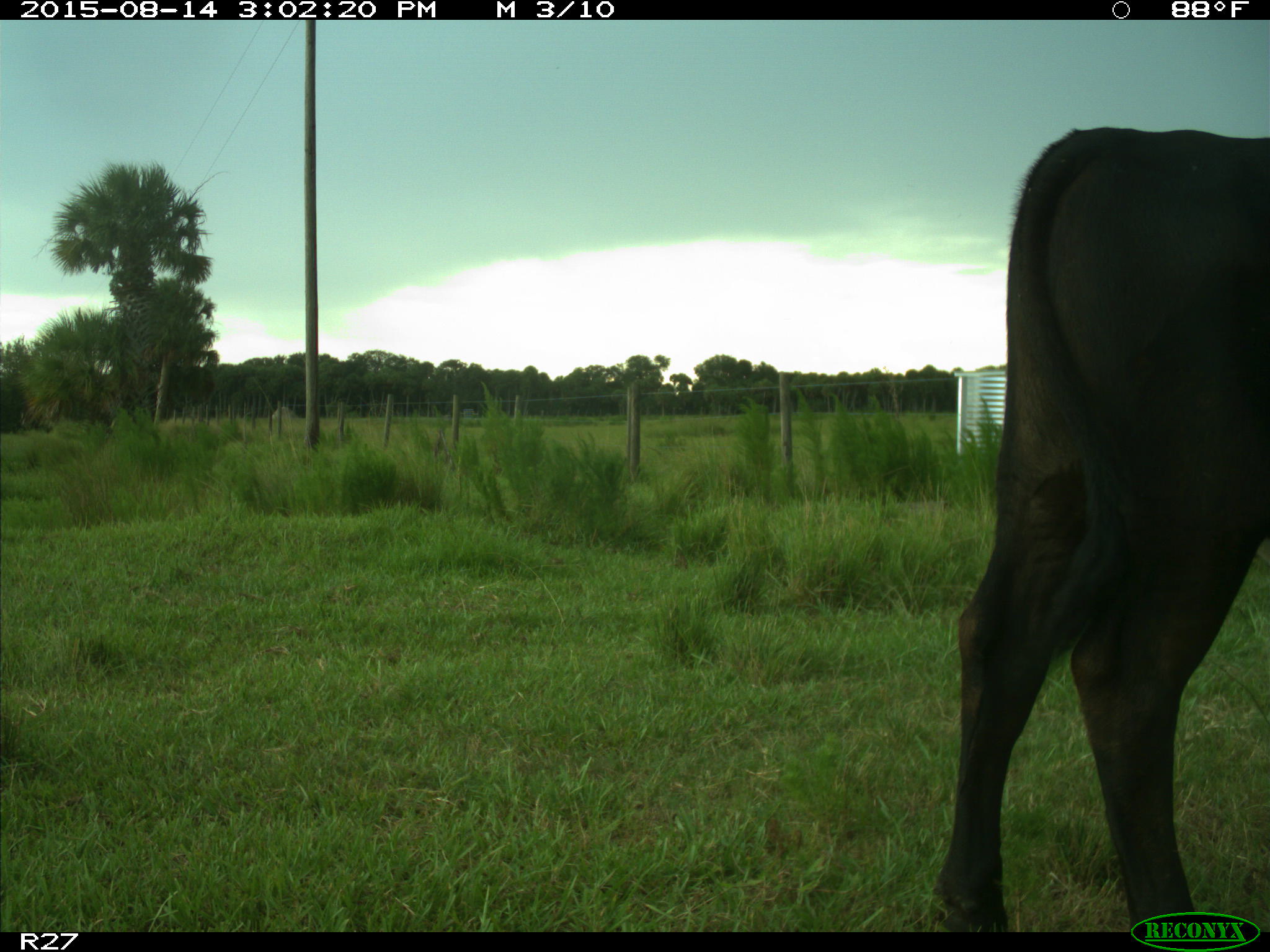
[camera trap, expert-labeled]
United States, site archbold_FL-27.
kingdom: Animalia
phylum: Chordata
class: Mammalia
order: Artiodactyla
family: Bovidae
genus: Bos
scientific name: Bos taurus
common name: domestic cow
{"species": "Bos taurus (domestic cow)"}